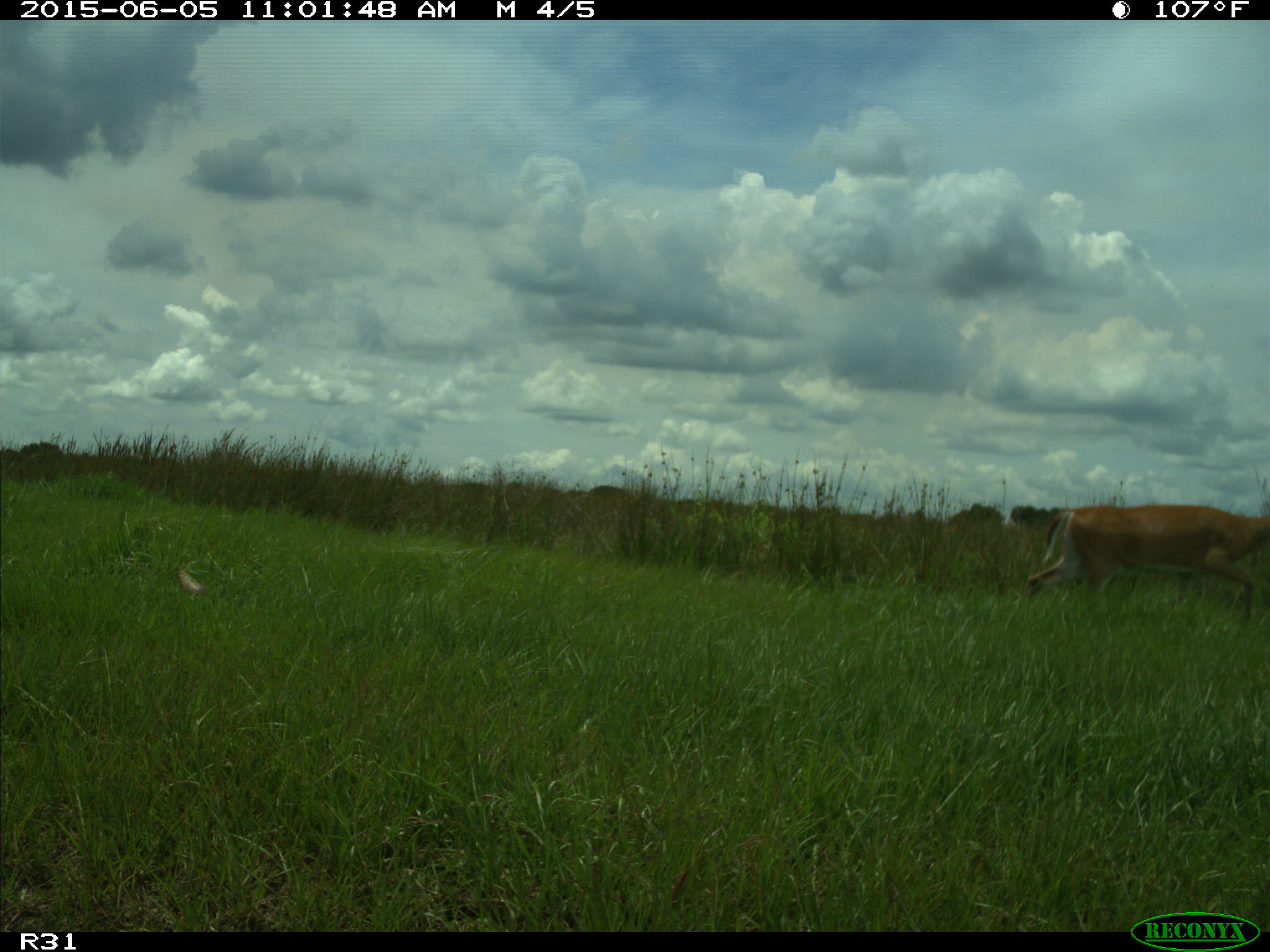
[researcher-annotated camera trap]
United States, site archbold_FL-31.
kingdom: Animalia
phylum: Chordata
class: Mammalia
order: Artiodactyla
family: Cervidae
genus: Odocoileus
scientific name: Odocoileus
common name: deer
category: unidentified deer